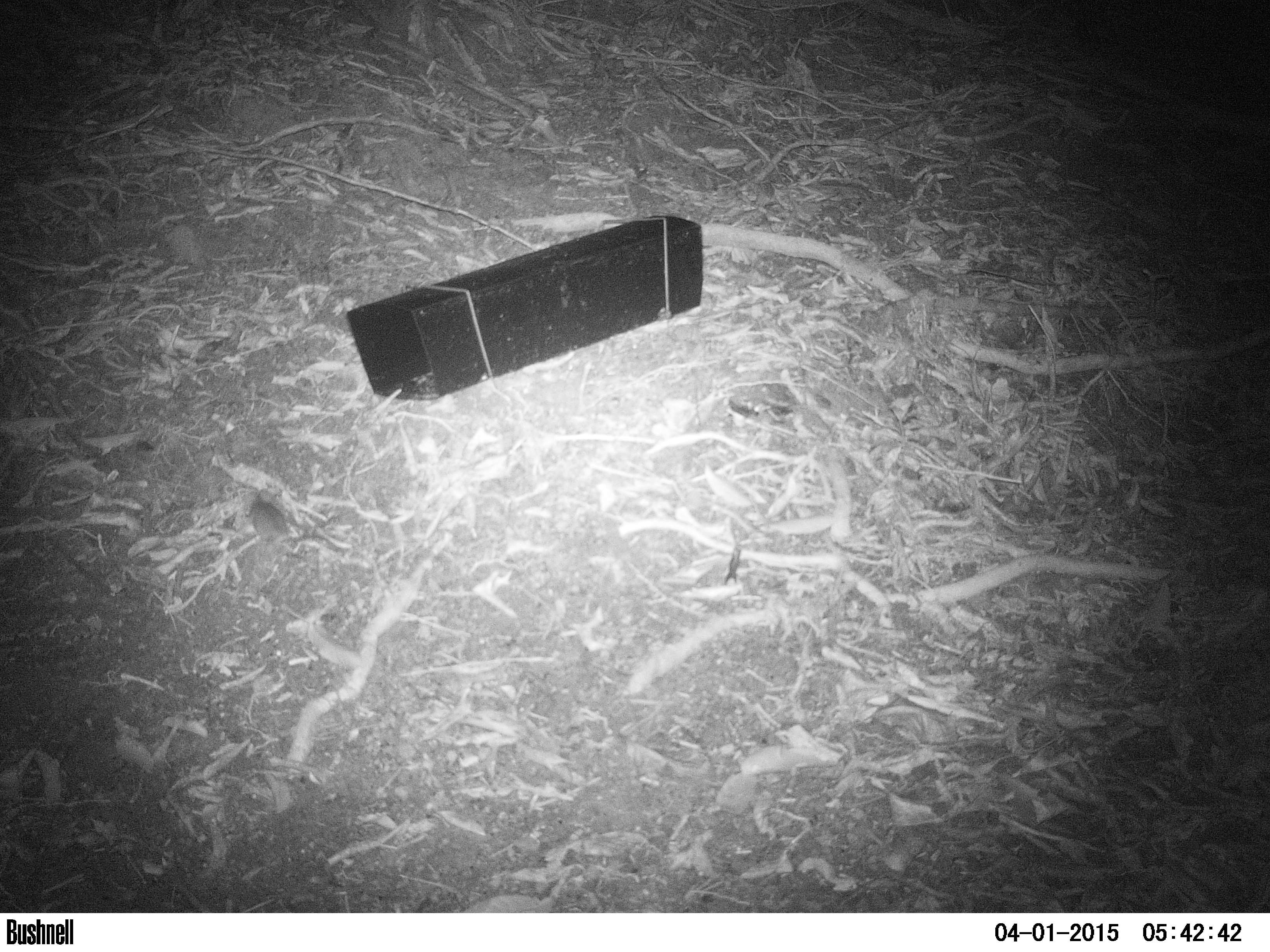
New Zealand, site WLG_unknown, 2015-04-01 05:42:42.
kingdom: Animalia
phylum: Chordata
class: Mammalia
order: Rodentia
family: Muridae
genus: Mus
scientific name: Mus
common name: mouse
Mouse (Mus).